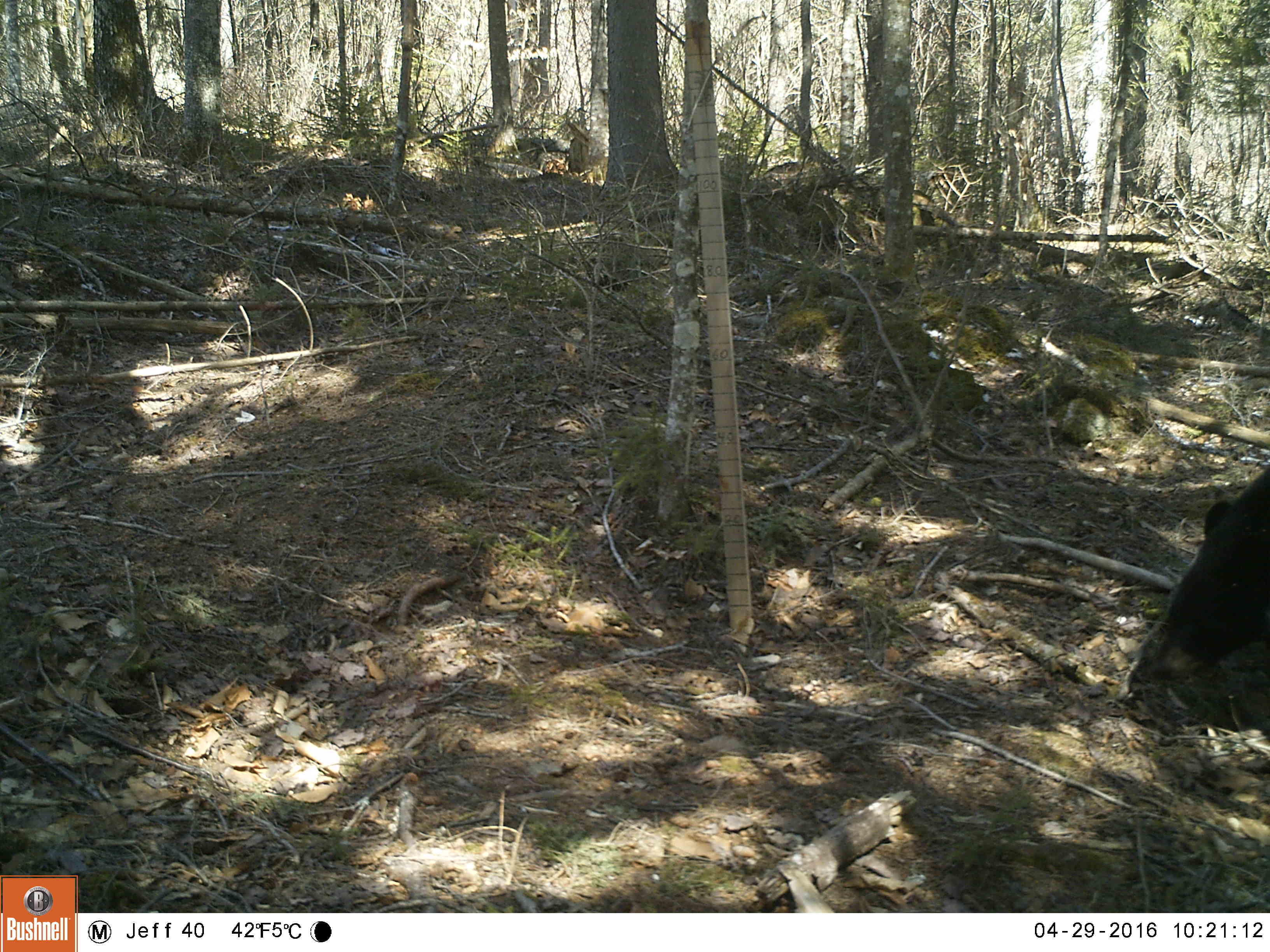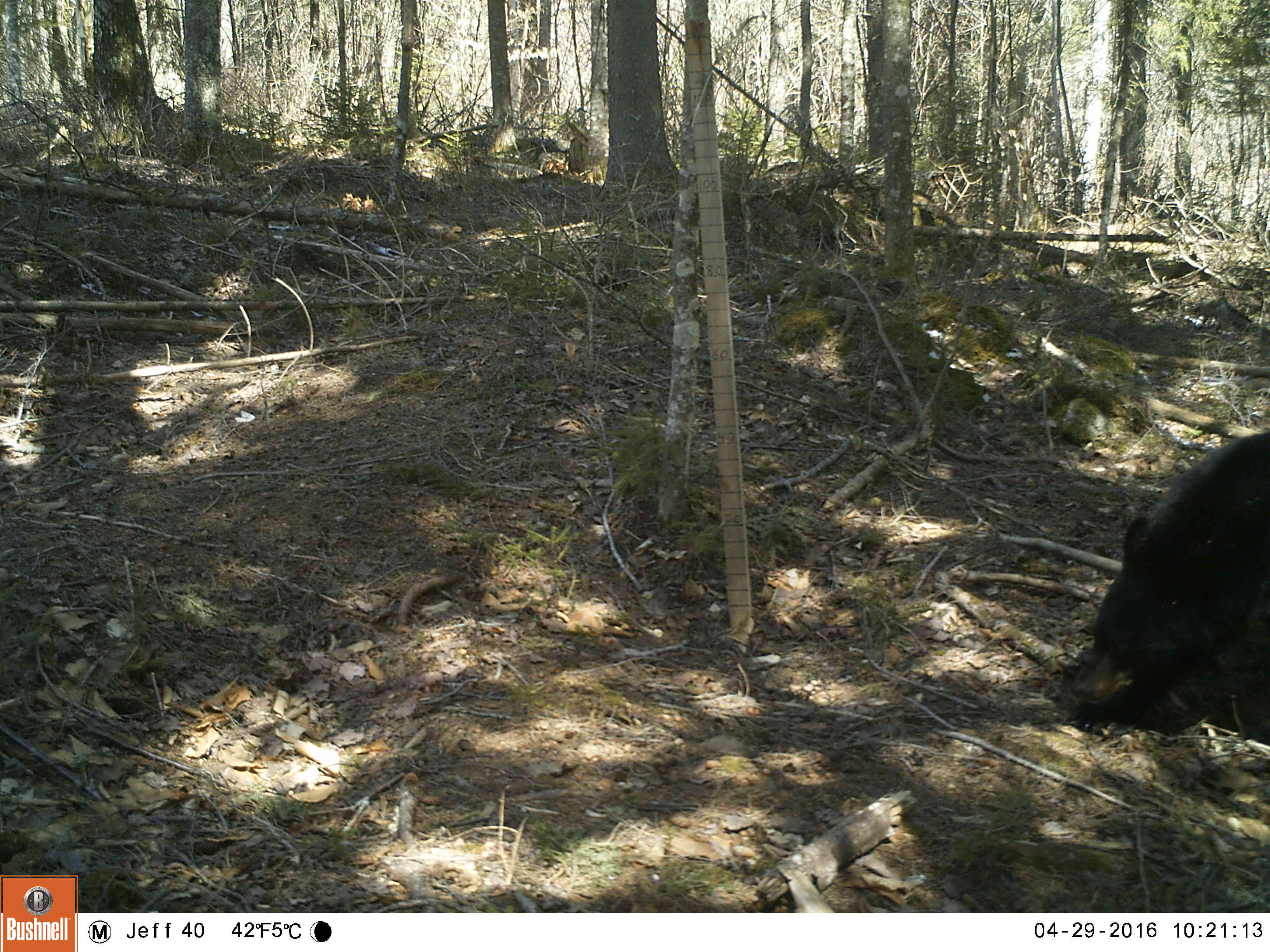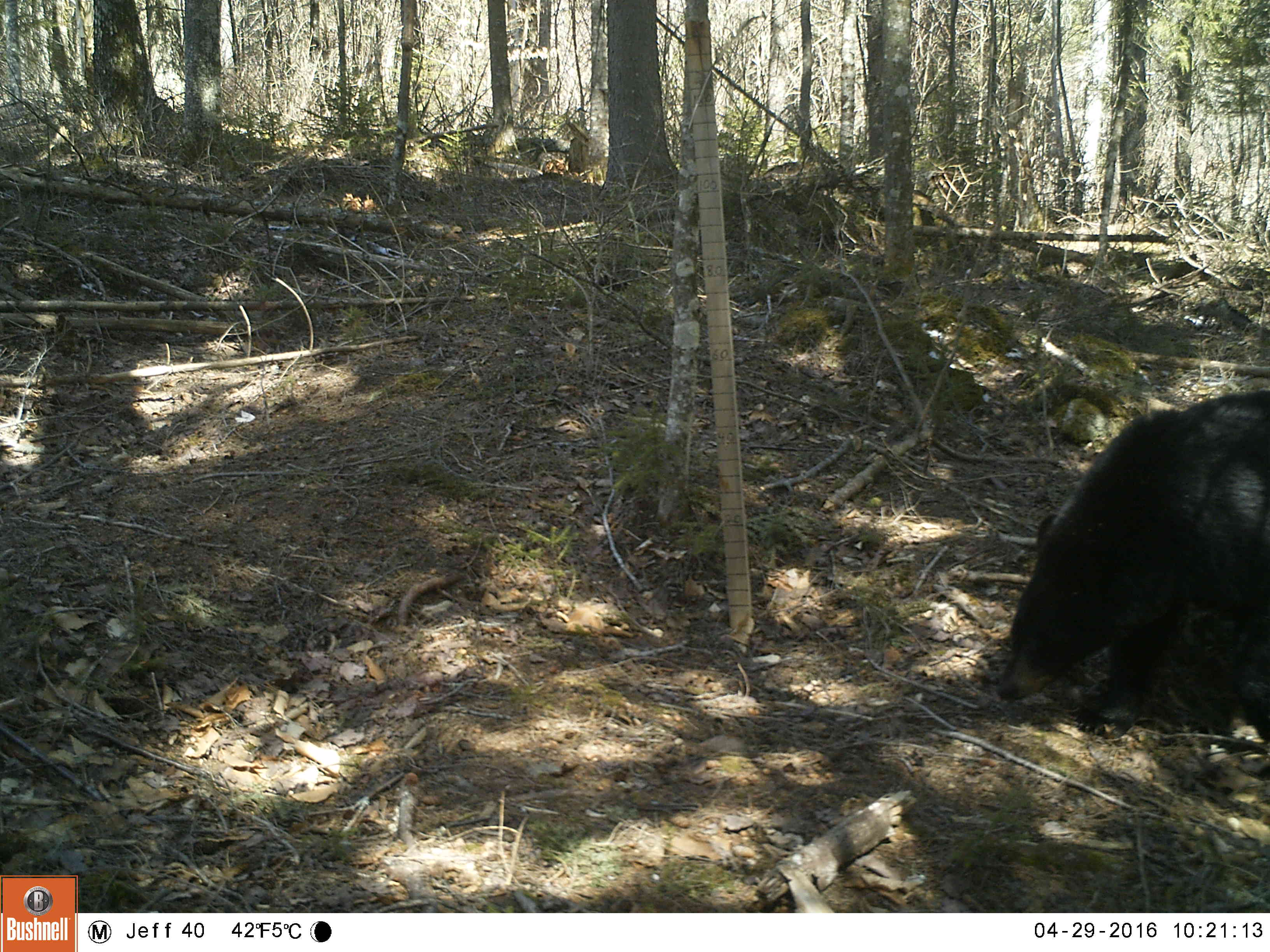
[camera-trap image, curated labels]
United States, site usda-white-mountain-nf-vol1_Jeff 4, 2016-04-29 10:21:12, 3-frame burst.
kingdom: Animalia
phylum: Chordata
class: Mammalia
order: Carnivora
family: Ursidae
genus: Ursus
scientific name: Ursus americanus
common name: black bear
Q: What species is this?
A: Black bear (Ursus americanus).